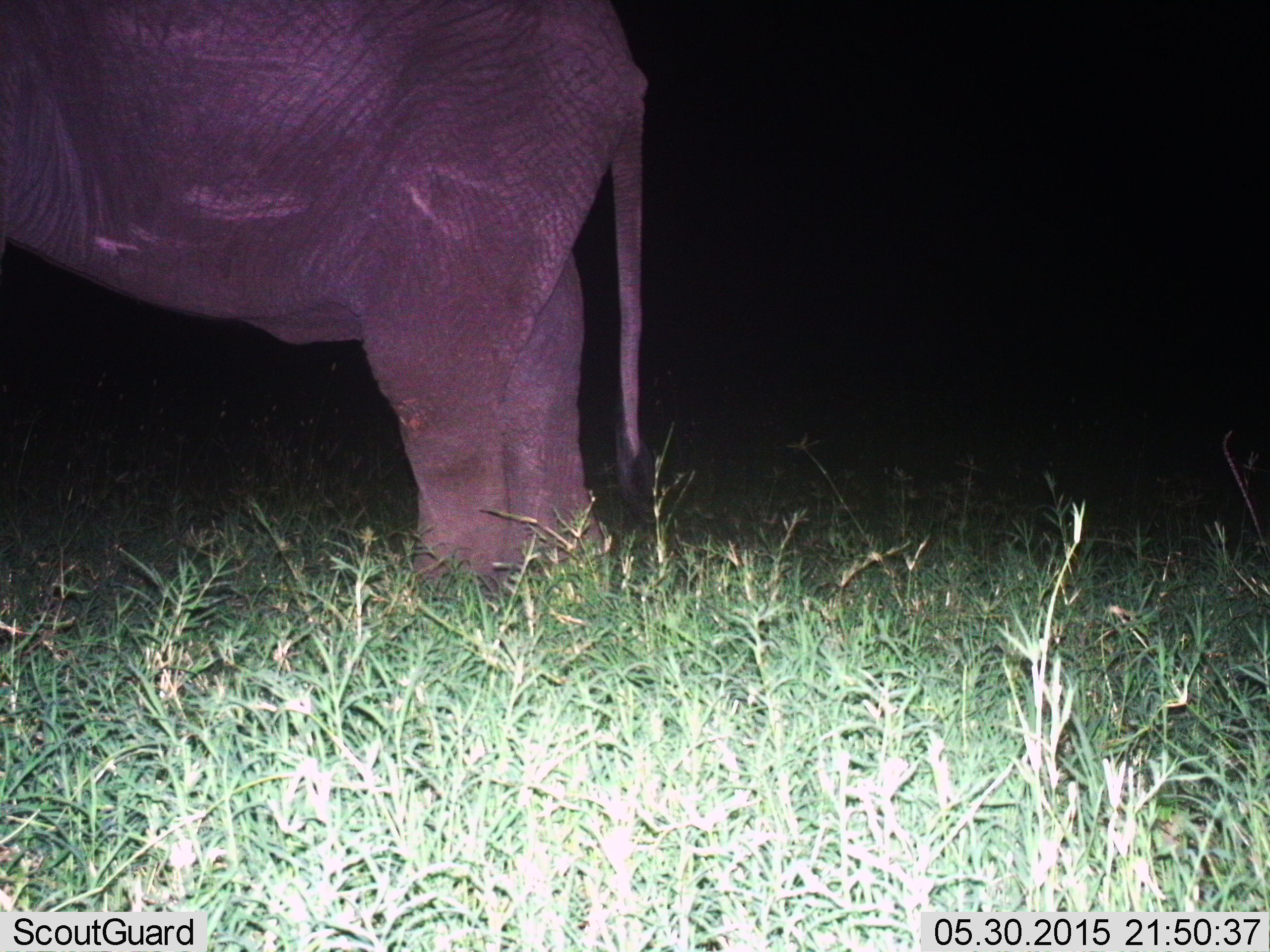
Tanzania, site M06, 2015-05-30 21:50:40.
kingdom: Animalia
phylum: Chordata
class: Mammalia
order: Proboscidea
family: Elephantidae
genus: Loxodonta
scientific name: Loxodonta africana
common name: african bush elephant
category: elephant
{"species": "elephant (african bush elephant) (Loxodonta africana)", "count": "1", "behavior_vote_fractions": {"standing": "100%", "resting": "0%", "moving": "0%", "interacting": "0%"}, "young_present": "0%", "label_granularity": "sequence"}